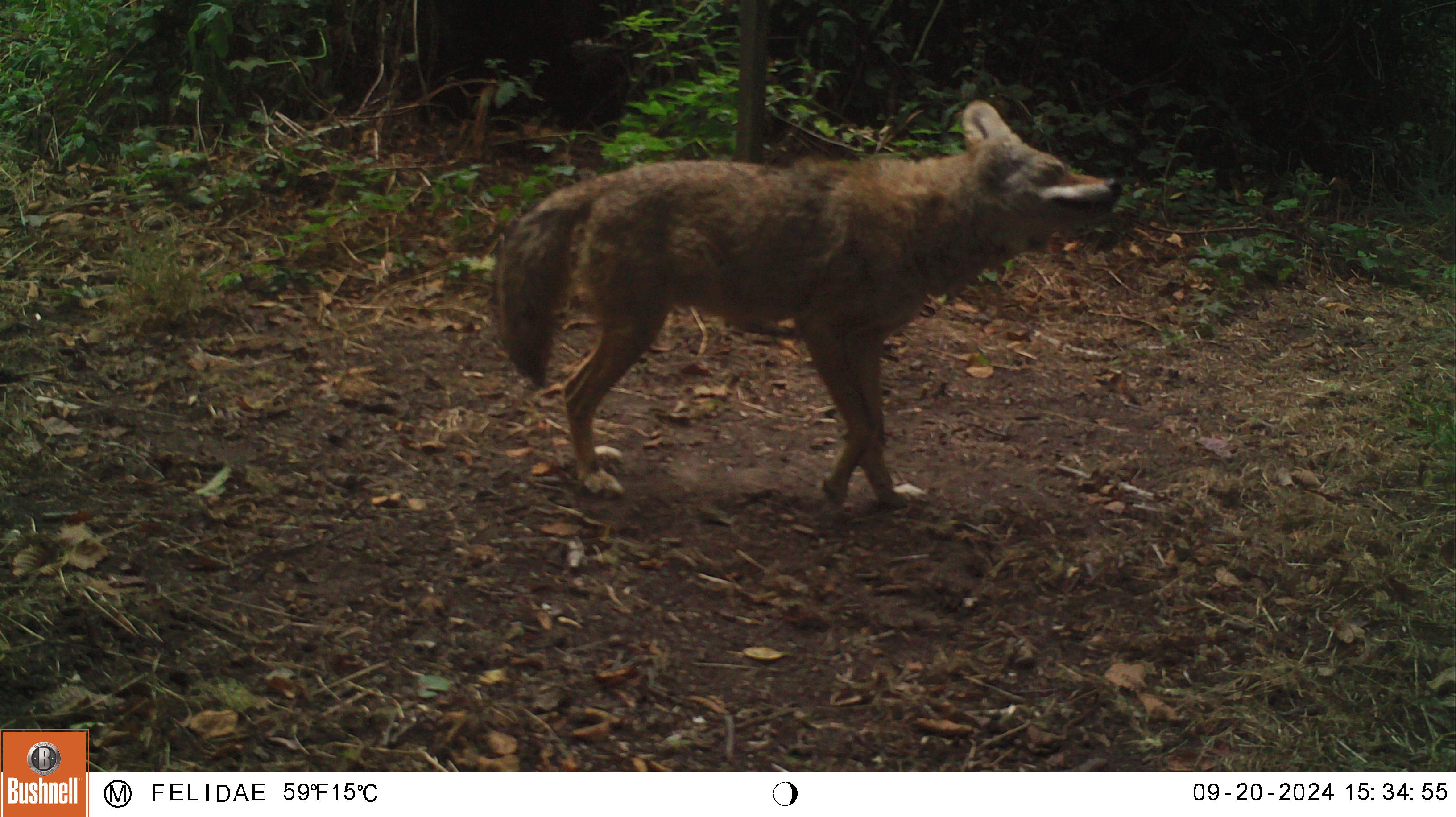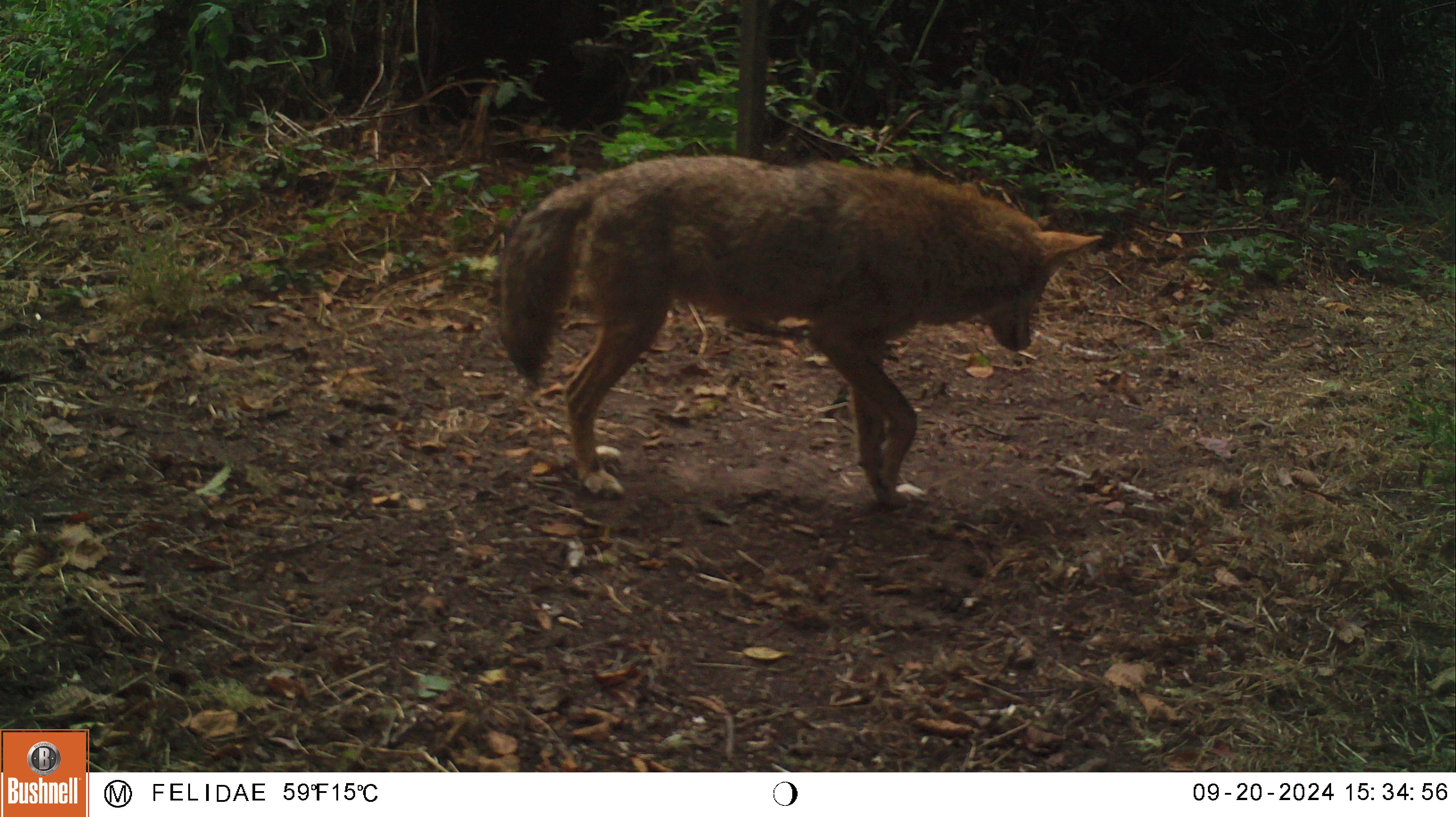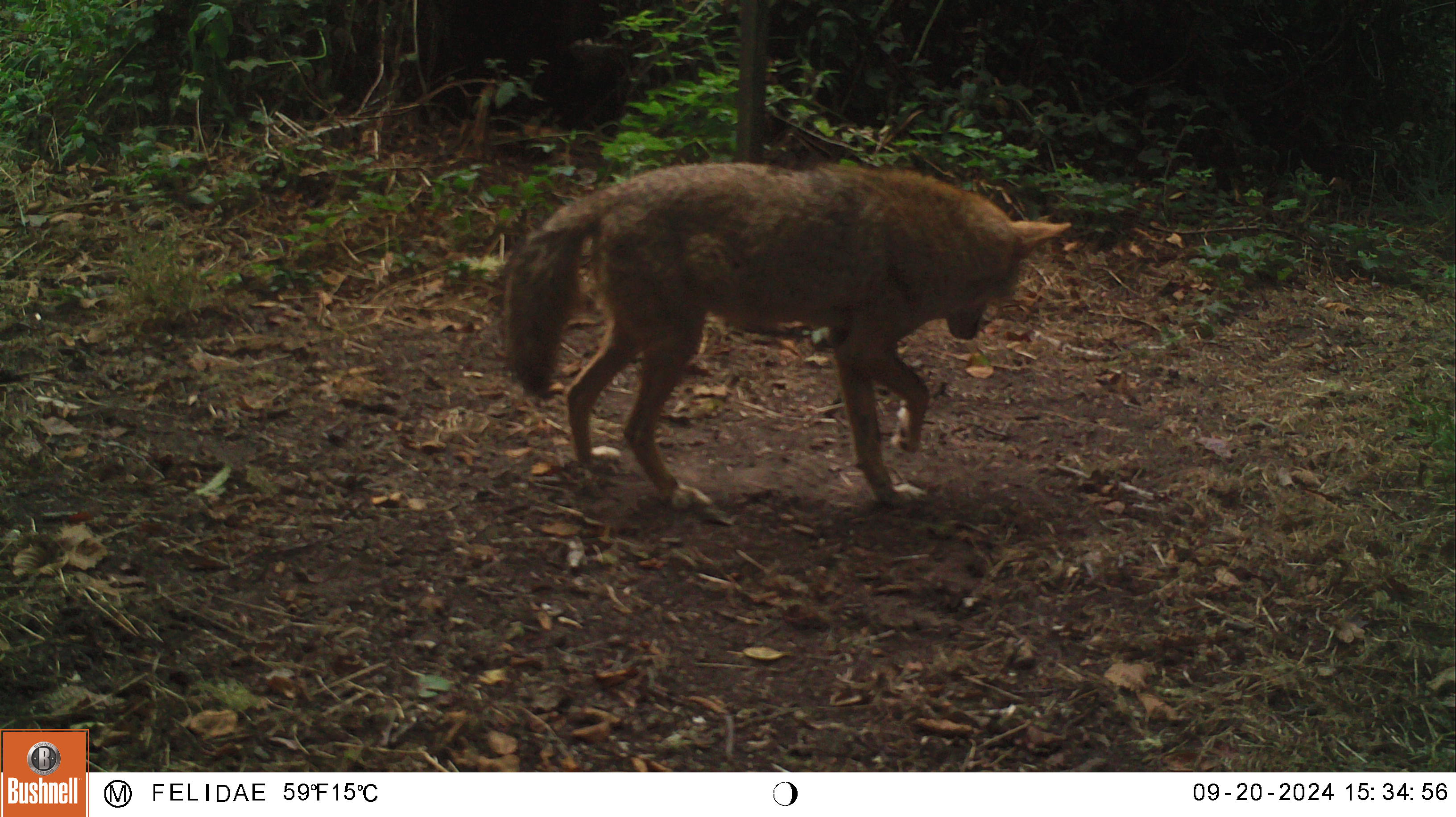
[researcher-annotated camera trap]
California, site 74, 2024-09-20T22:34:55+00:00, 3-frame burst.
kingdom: Animalia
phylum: Chordata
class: Mammalia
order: Carnivora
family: Canidae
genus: Canis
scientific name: Canis latrans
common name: coyote